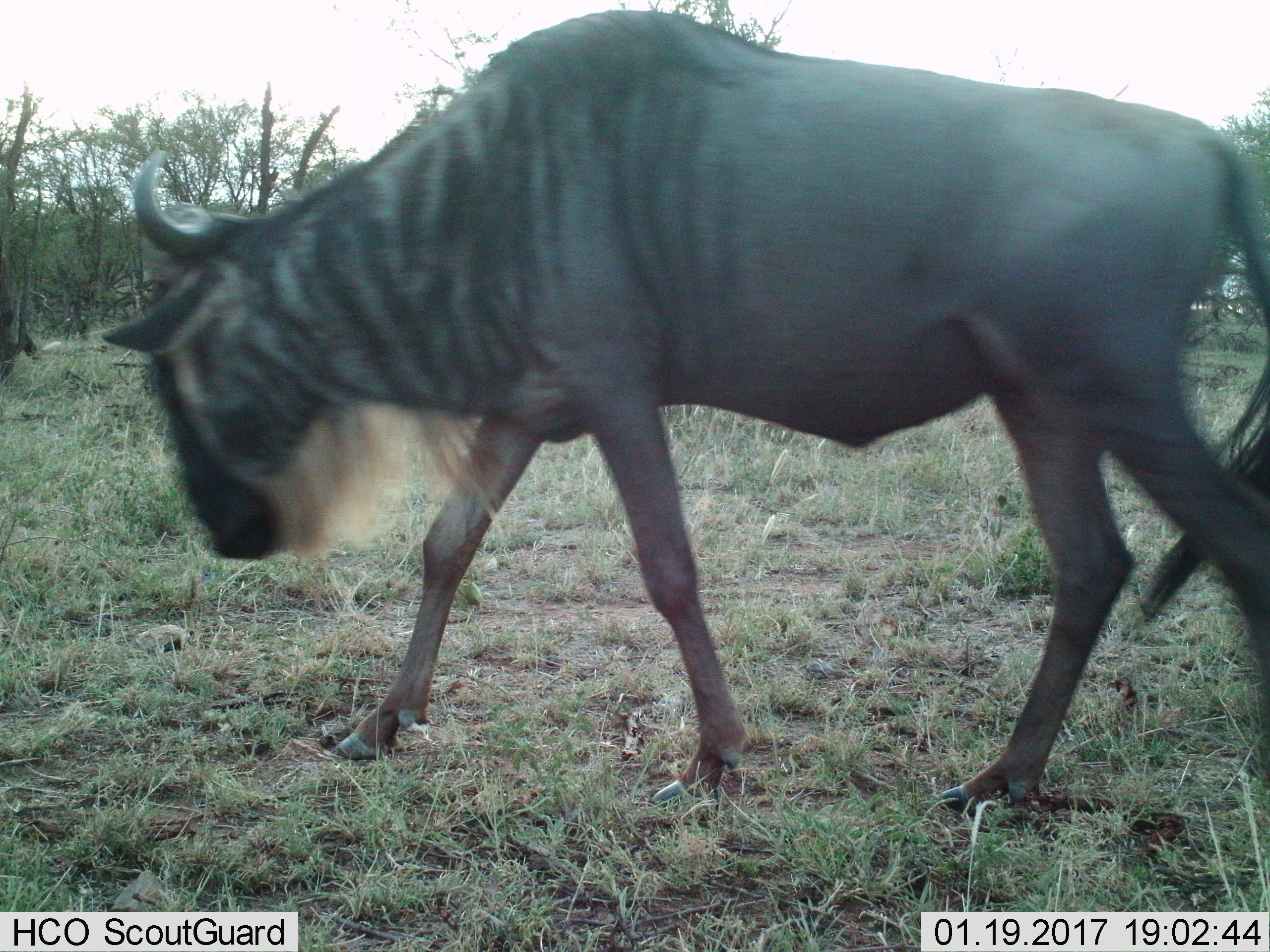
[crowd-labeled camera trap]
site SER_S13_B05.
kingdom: Animalia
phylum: Chordata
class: Mammalia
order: Artiodactyla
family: Bovidae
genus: Connochaetes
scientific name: Connochaetes taurinus taurinus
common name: blue wildebeest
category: wildebeestblue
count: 1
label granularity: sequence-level